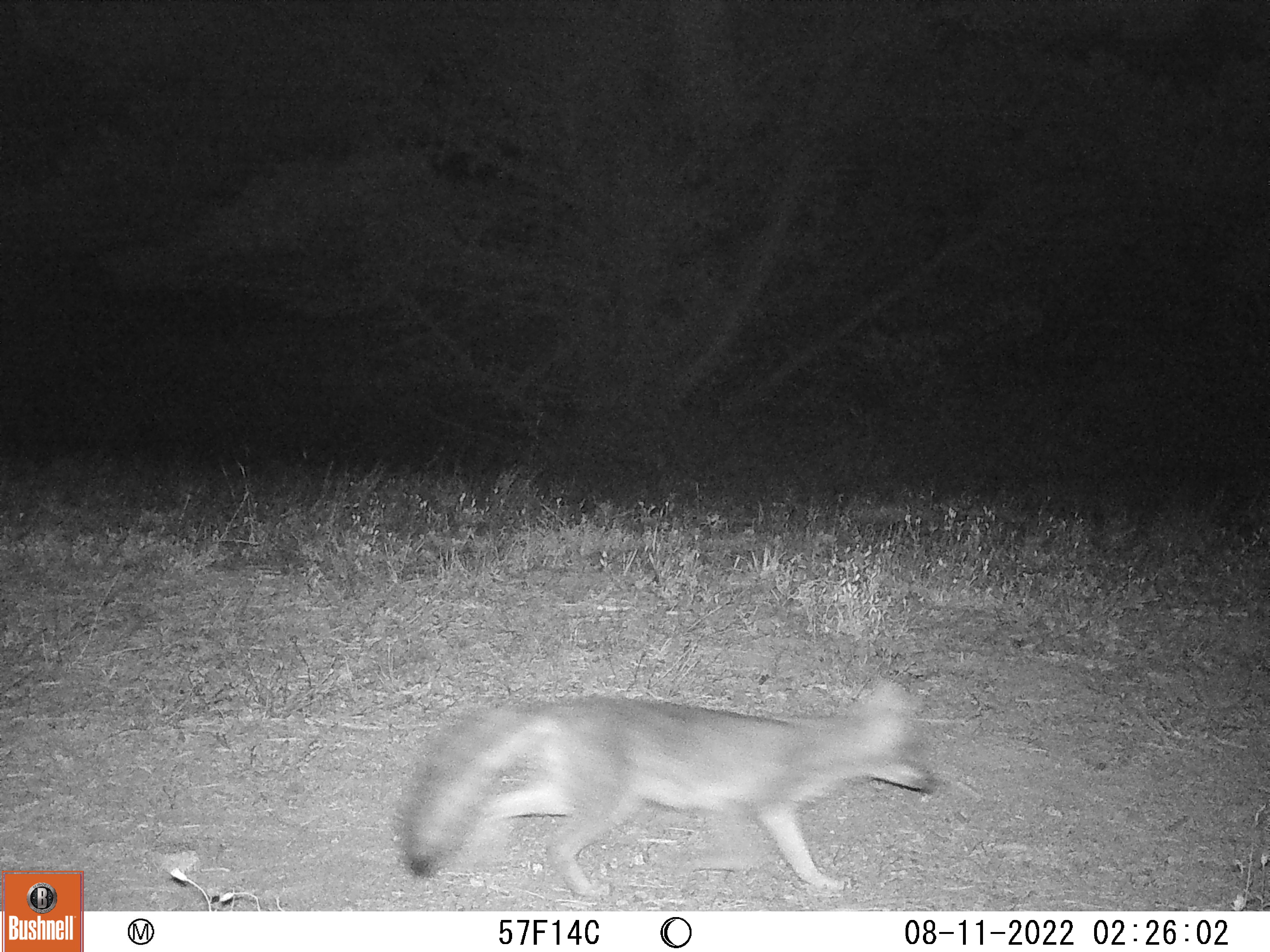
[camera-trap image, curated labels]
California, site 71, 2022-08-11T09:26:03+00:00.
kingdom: Animalia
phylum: Chordata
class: Mammalia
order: Carnivora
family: Canidae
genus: Urocyon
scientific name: Urocyon cinereoargenteus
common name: gray fox